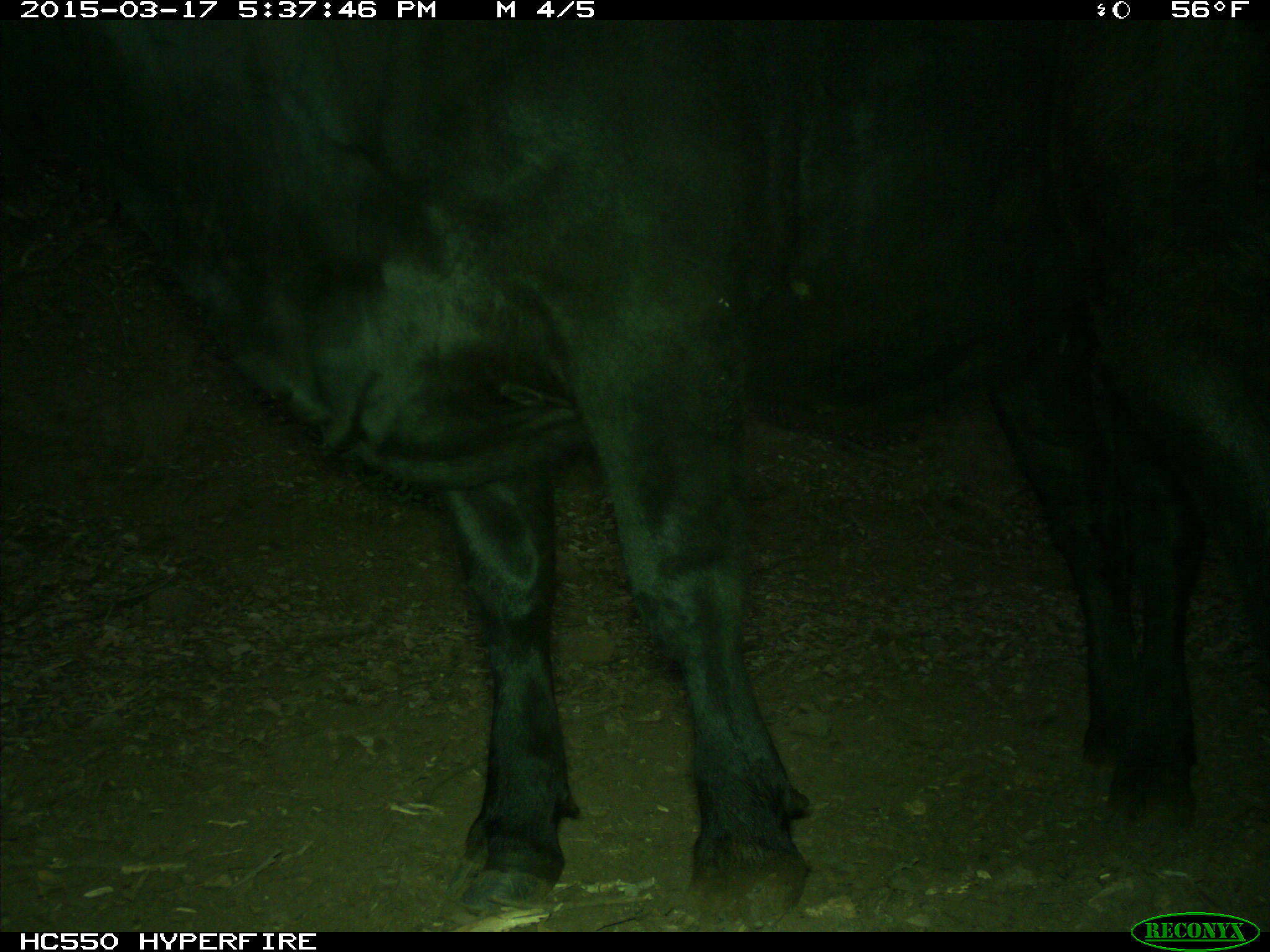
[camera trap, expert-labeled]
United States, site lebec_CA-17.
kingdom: Animalia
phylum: Chordata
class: Mammalia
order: Artiodactyla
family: Bovidae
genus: Bos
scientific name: Bos taurus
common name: domestic cow